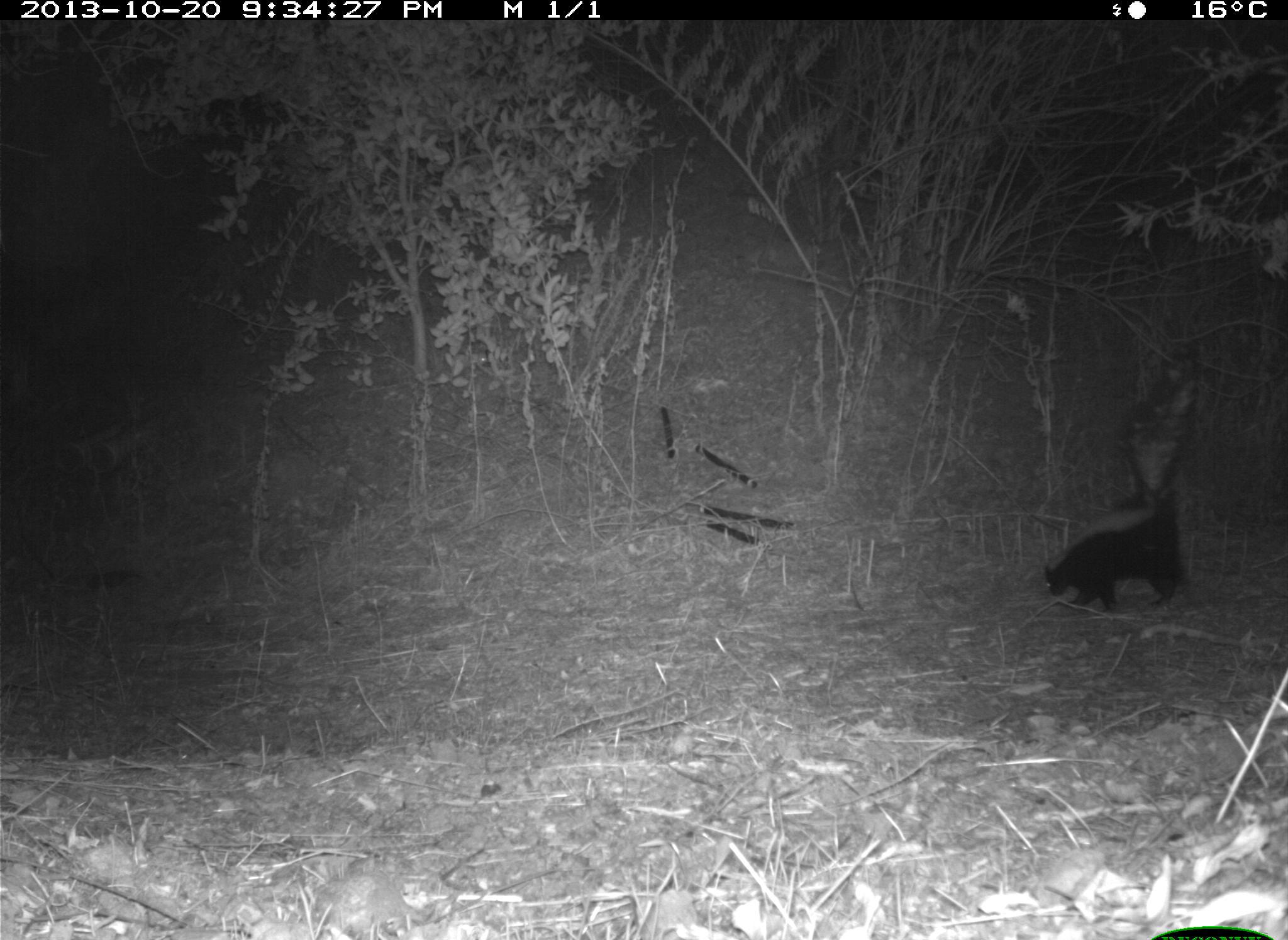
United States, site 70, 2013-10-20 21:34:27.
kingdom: Animalia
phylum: Chordata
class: Mammalia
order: Carnivora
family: Mephitidae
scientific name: Mephitidae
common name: skunk